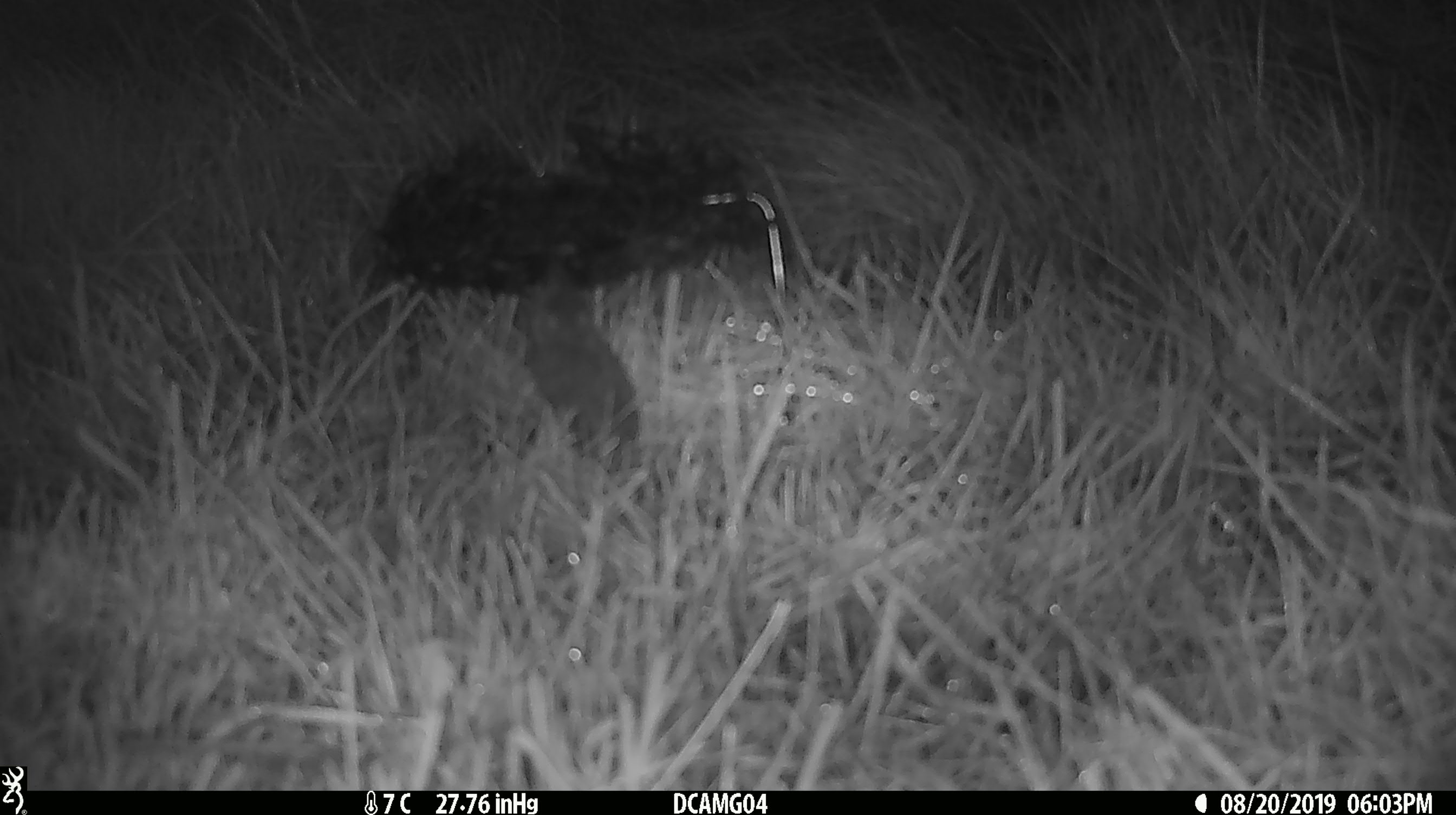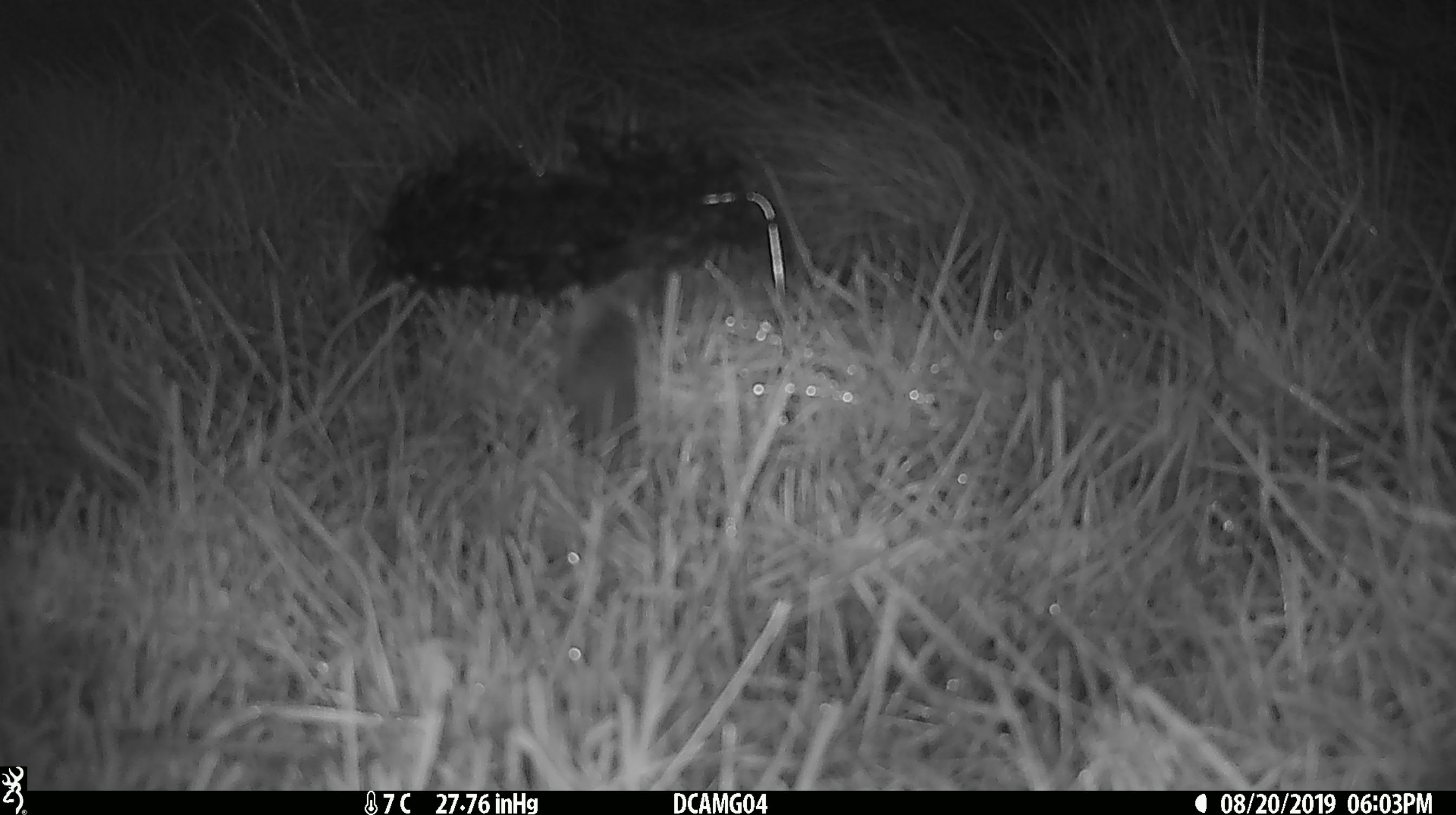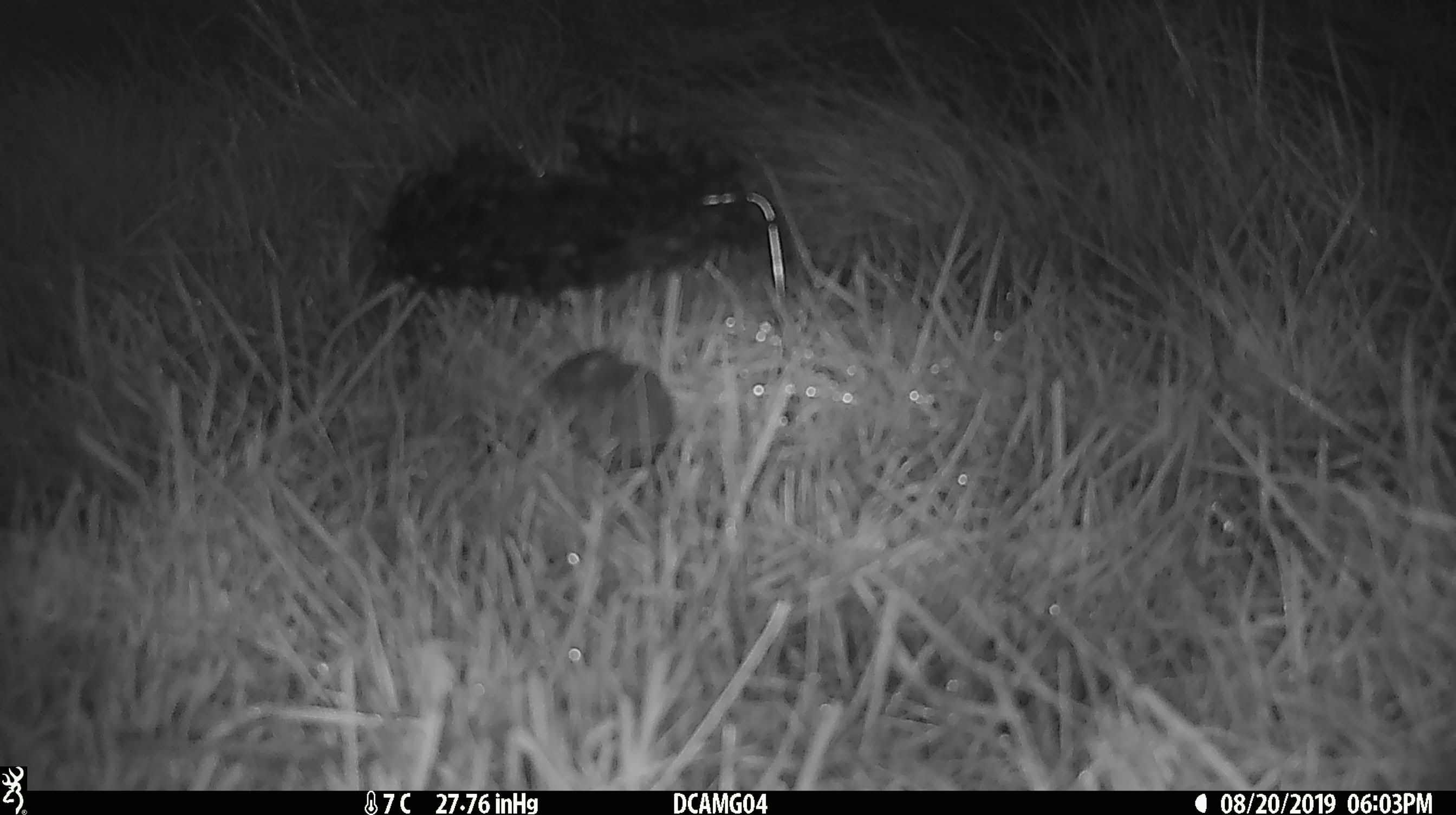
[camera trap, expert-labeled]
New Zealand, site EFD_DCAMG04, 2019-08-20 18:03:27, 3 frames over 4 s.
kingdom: Animalia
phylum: Chordata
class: Mammalia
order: Rodentia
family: Muridae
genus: Mus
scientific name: Mus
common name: mouse